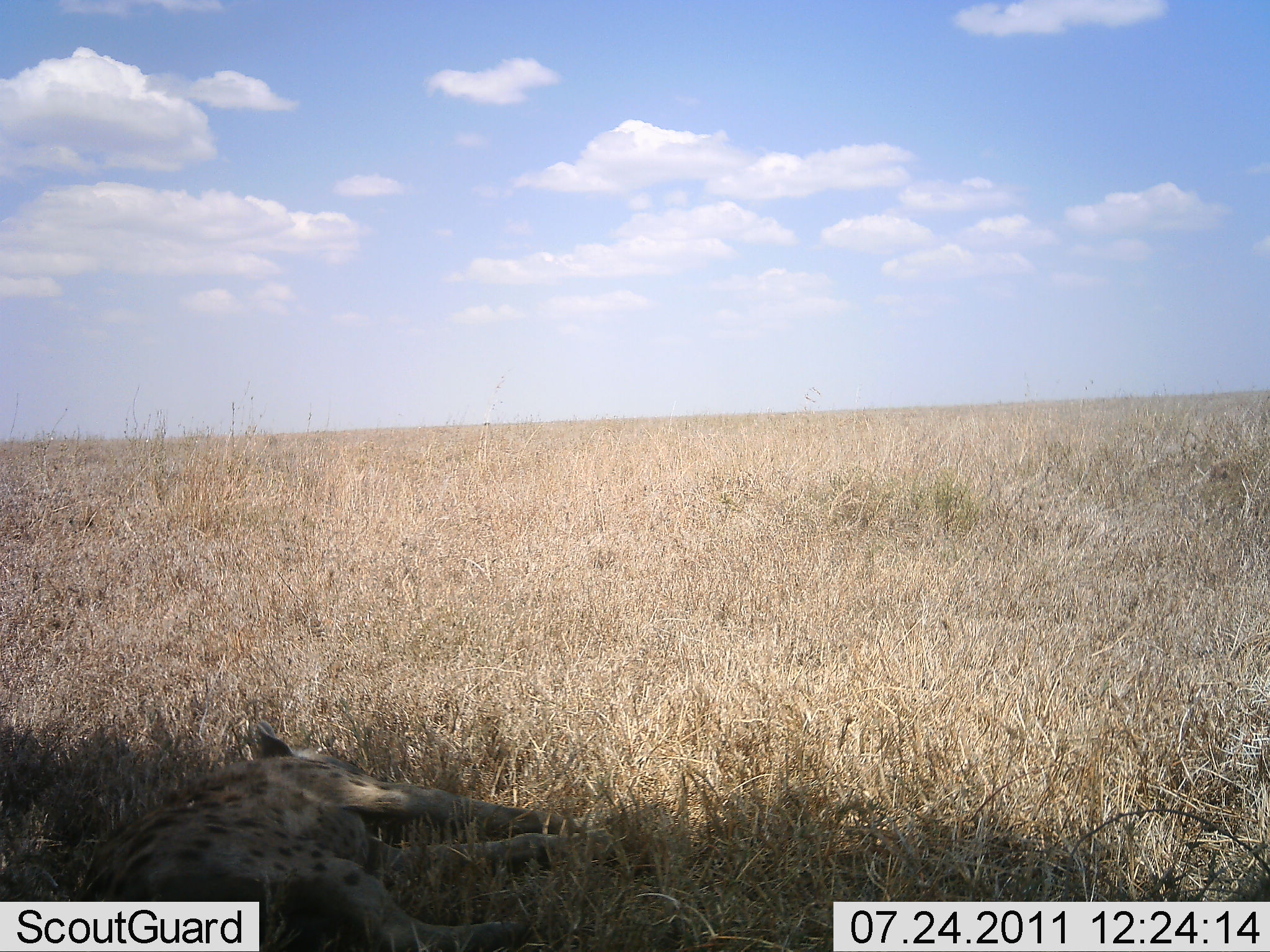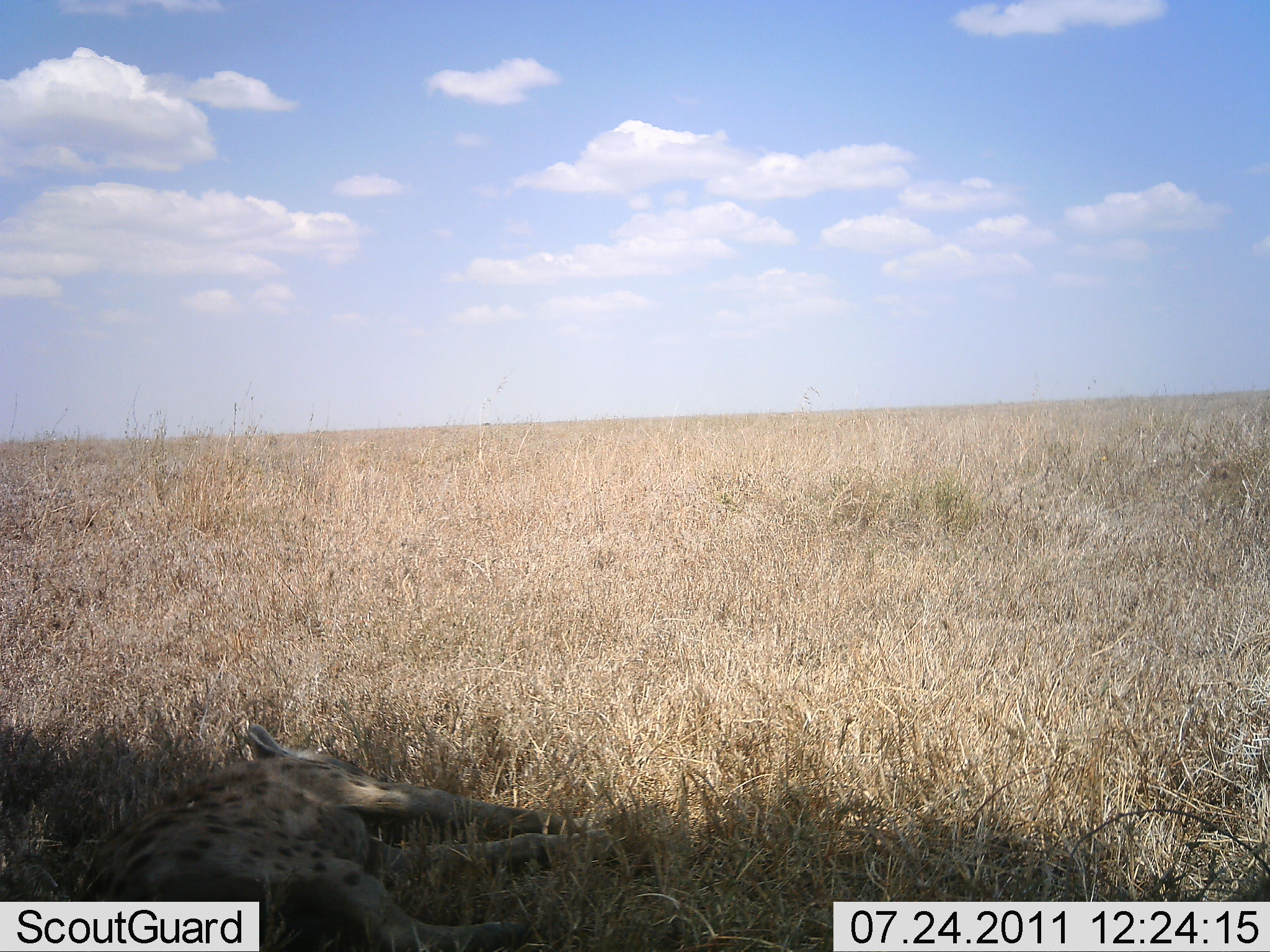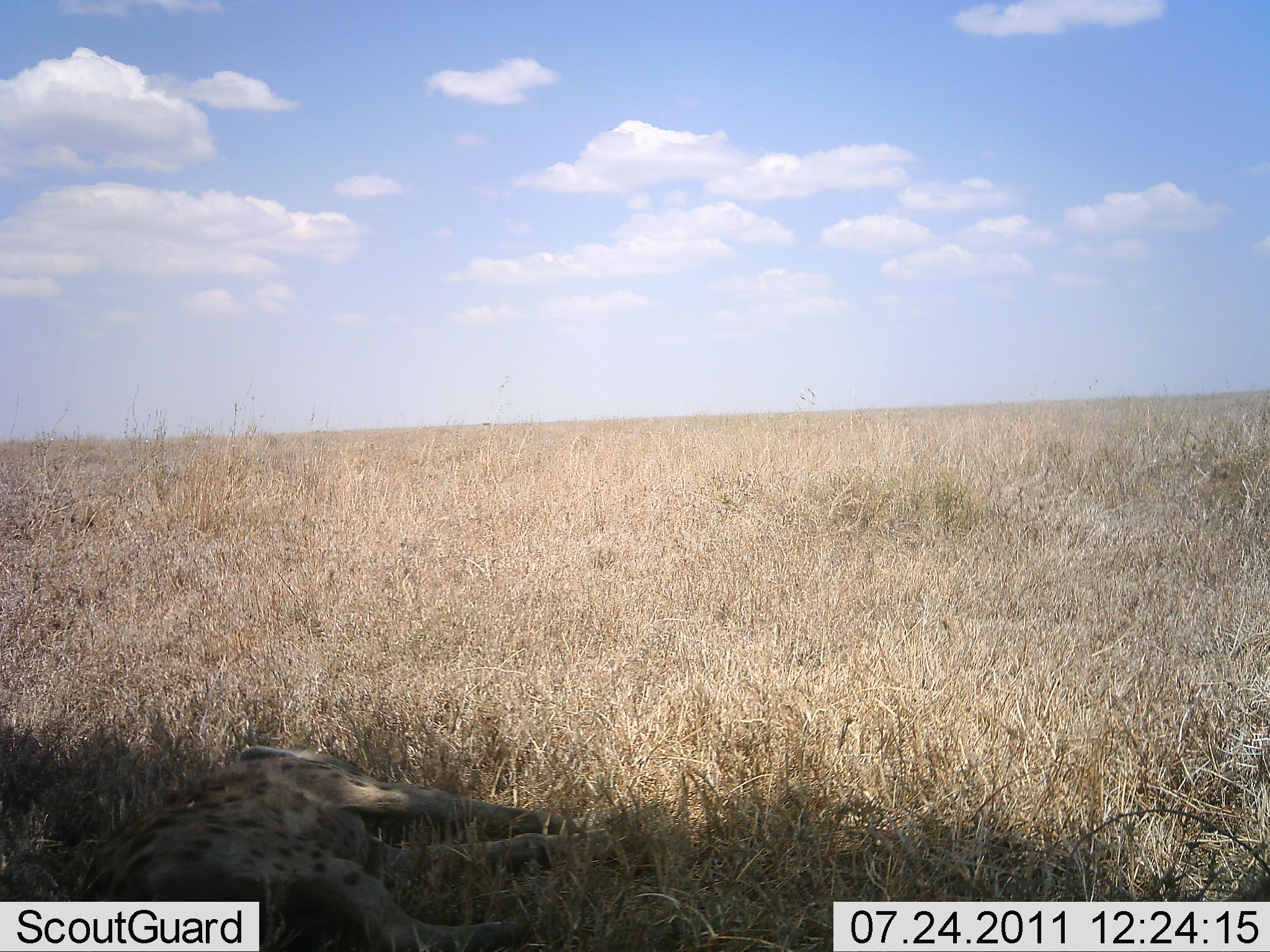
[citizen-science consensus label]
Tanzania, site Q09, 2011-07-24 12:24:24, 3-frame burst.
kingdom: Animalia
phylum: Chordata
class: Mammalia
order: Carnivora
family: Hyaenidae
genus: Crocuta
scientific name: Crocuta crocuta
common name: spotted hyena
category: hyenaspotted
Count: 1.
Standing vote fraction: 0%.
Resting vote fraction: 100%.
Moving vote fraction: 0%.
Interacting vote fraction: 0%.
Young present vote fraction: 0%.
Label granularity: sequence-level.